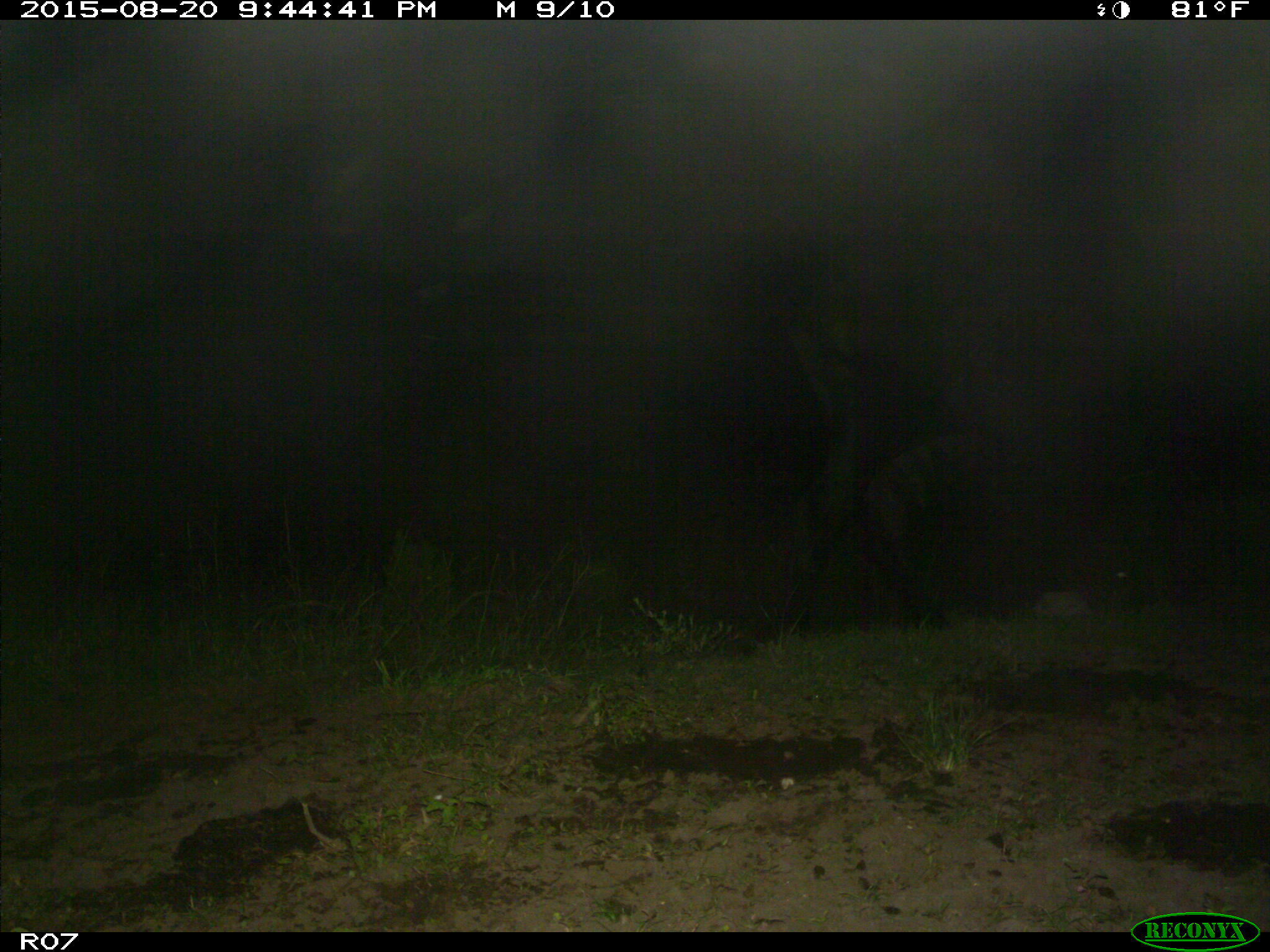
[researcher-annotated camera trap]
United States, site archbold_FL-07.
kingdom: Animalia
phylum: Chordata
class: Mammalia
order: Artiodactyla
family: Bovidae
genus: Bos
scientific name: Bos taurus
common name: domestic cow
Bos taurus (domestic cow).